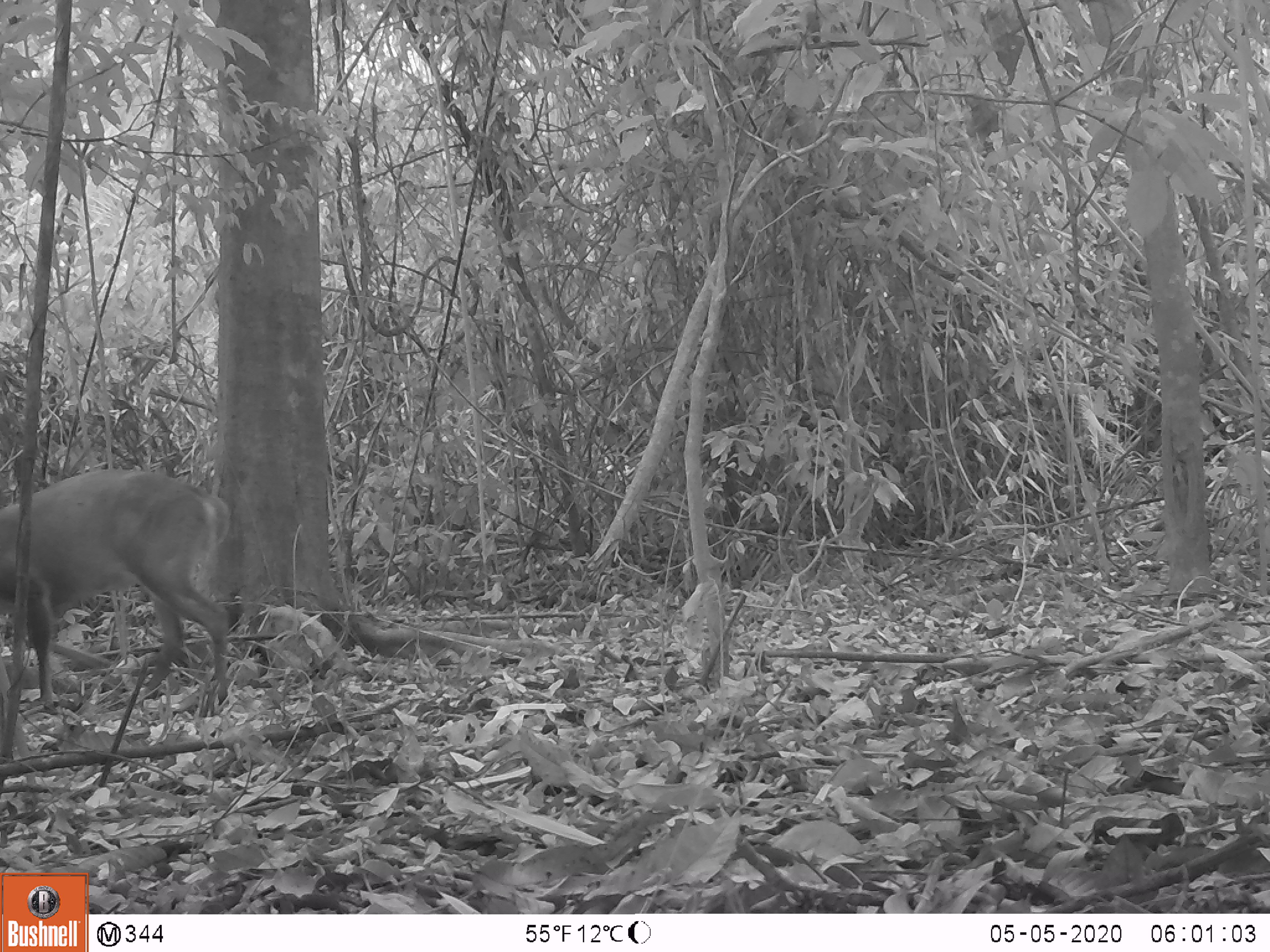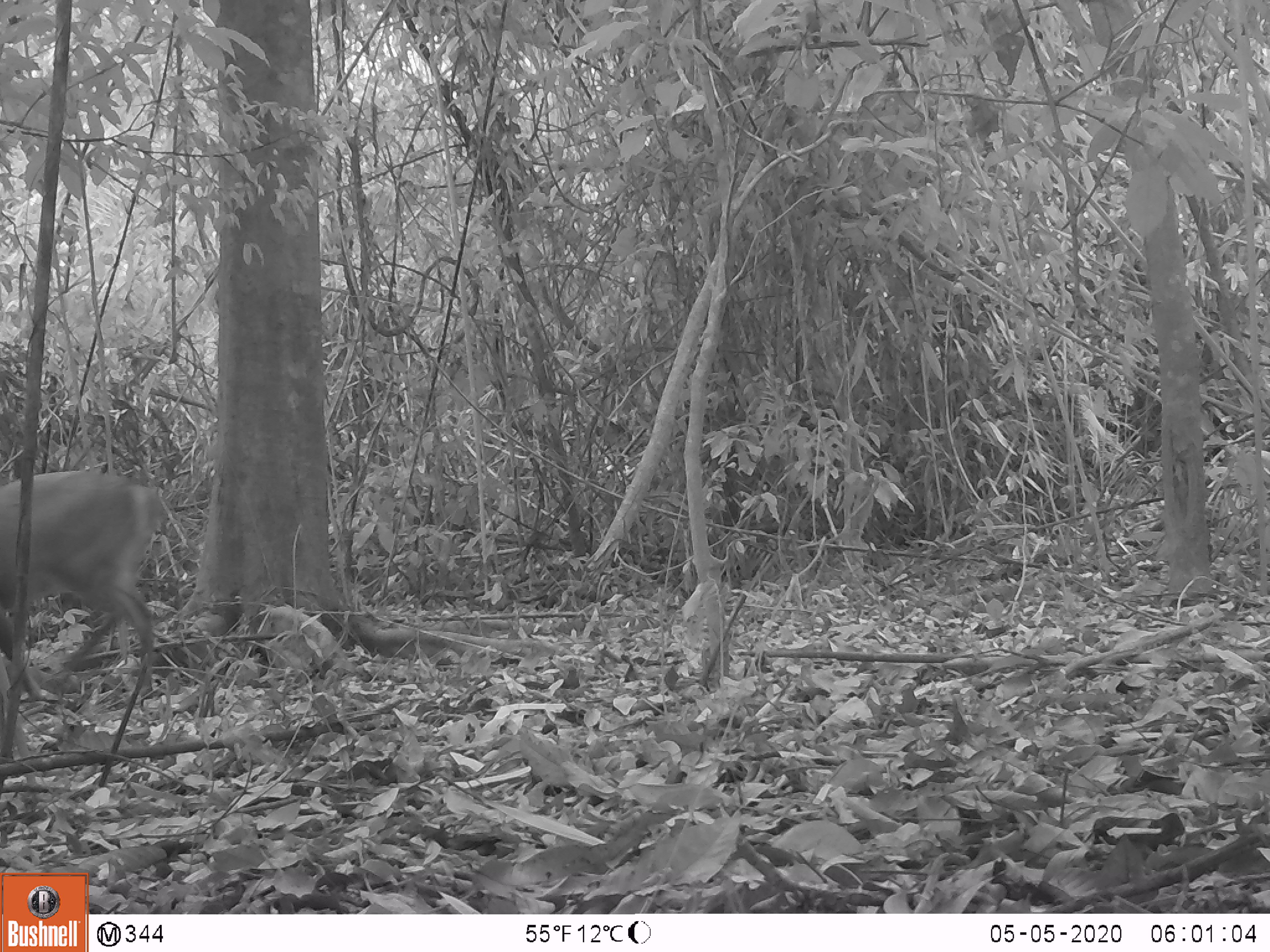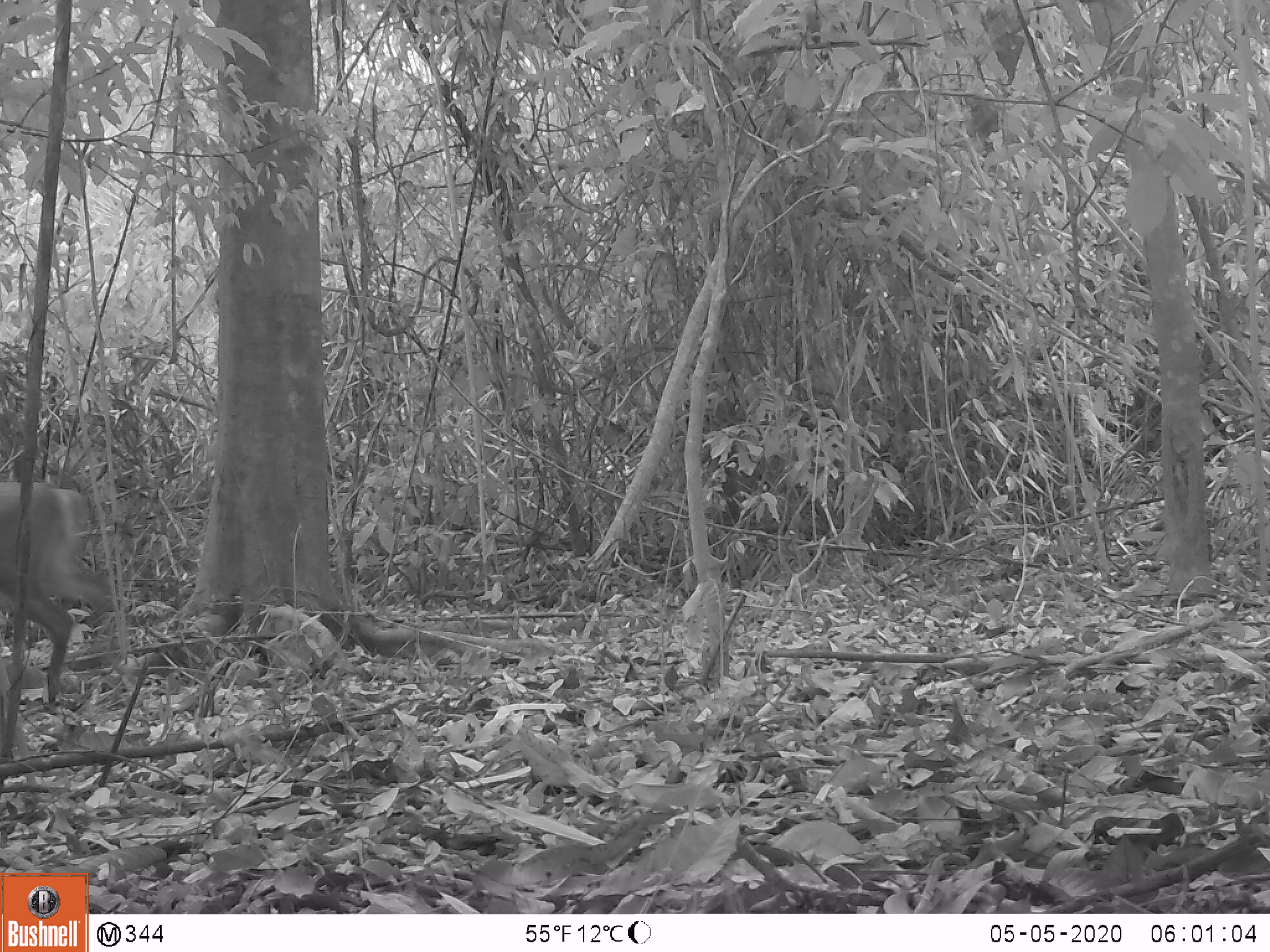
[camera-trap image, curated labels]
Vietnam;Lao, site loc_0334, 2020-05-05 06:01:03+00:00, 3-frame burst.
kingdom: Animalia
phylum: Chordata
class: Mammalia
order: Artiodactyla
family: Cervidae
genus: Muntiacus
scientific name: Muntiacus vuquangensis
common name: large-antlered muntjac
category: large antlered muntjac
Large antlered muntjac (large-antlered muntjac) (Muntiacus vuquangensis). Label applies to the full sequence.